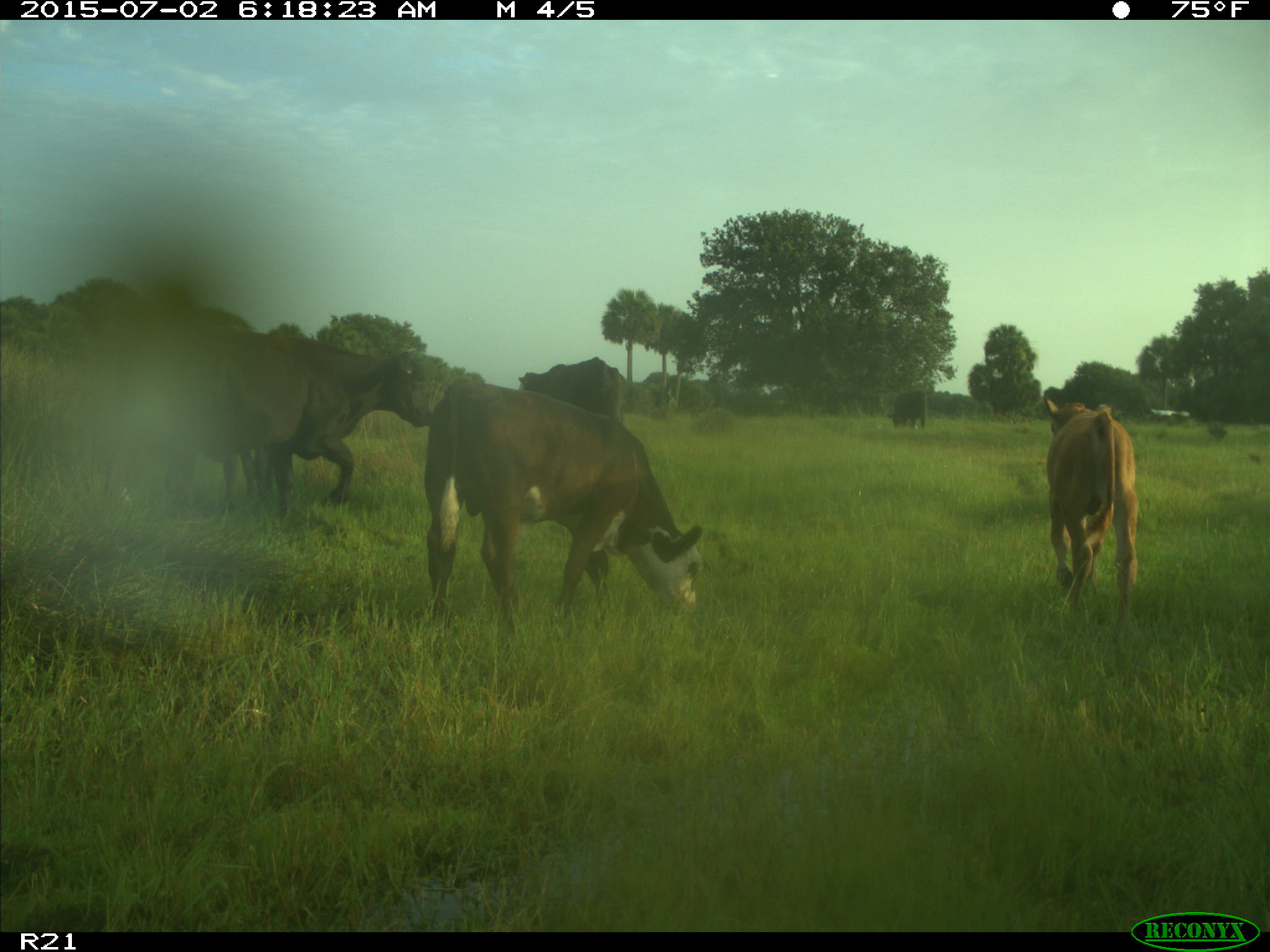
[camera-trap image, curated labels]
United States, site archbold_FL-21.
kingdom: Animalia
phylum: Chordata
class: Mammalia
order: Artiodactyla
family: Bovidae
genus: Bos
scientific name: Bos taurus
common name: domestic cow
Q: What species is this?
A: Bos taurus (domestic cow).